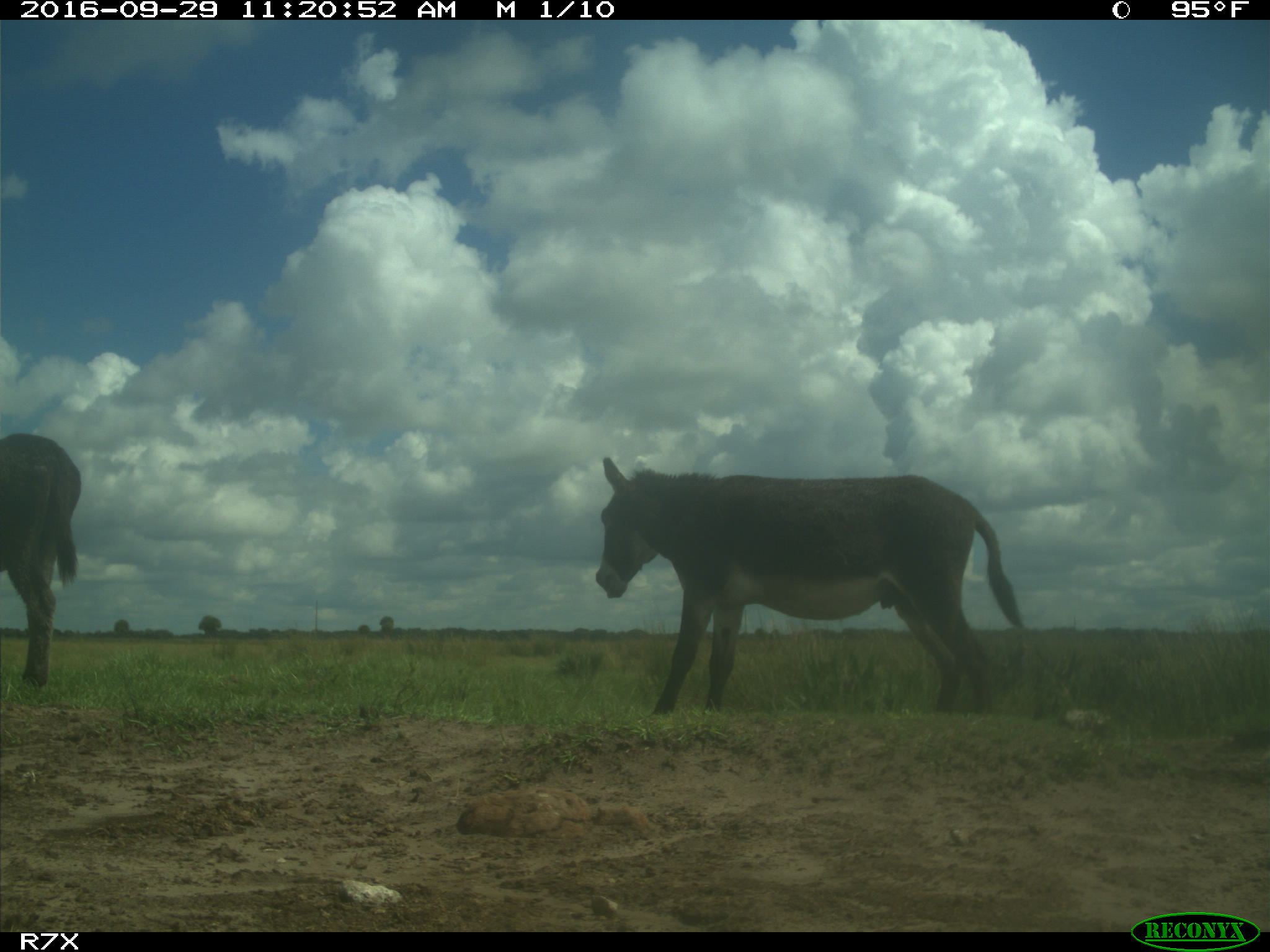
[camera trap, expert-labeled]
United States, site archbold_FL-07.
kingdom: Animalia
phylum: Chordata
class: Mammalia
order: Perissodactyla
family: Equidae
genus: Equus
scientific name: Equus africanus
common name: african wild ass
Equus africanus (african wild ass).